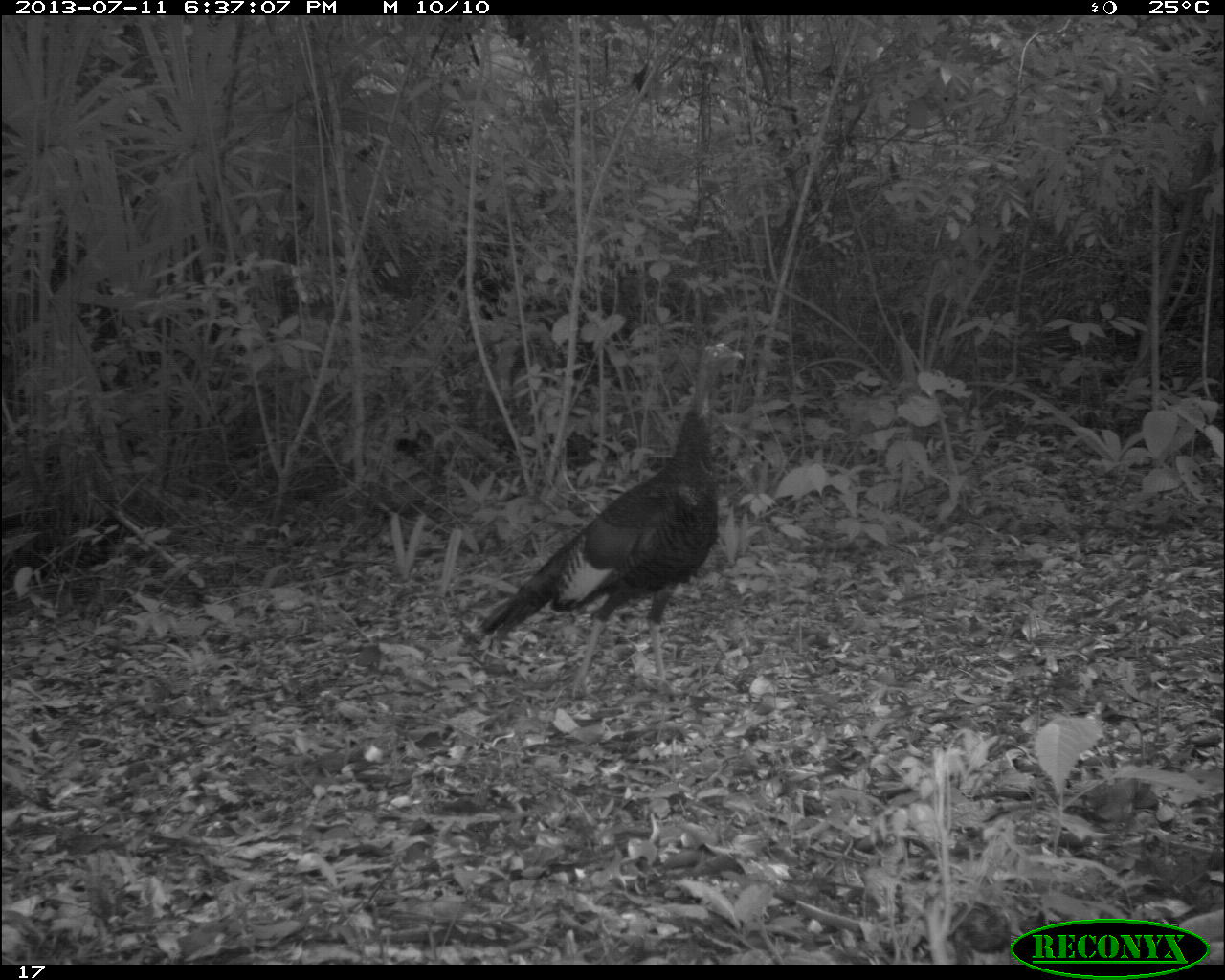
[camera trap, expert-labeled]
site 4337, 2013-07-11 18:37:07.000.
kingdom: Animalia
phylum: Chordata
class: Aves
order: Galliformes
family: Phasianidae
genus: Meleagris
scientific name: Meleagris ocellata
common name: ocellated turkey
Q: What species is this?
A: Meleagris ocellata (ocellated turkey).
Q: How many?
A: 2.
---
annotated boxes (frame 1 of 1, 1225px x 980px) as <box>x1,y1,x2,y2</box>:
meleagris ocellata: <box>474,342,743,704</box>